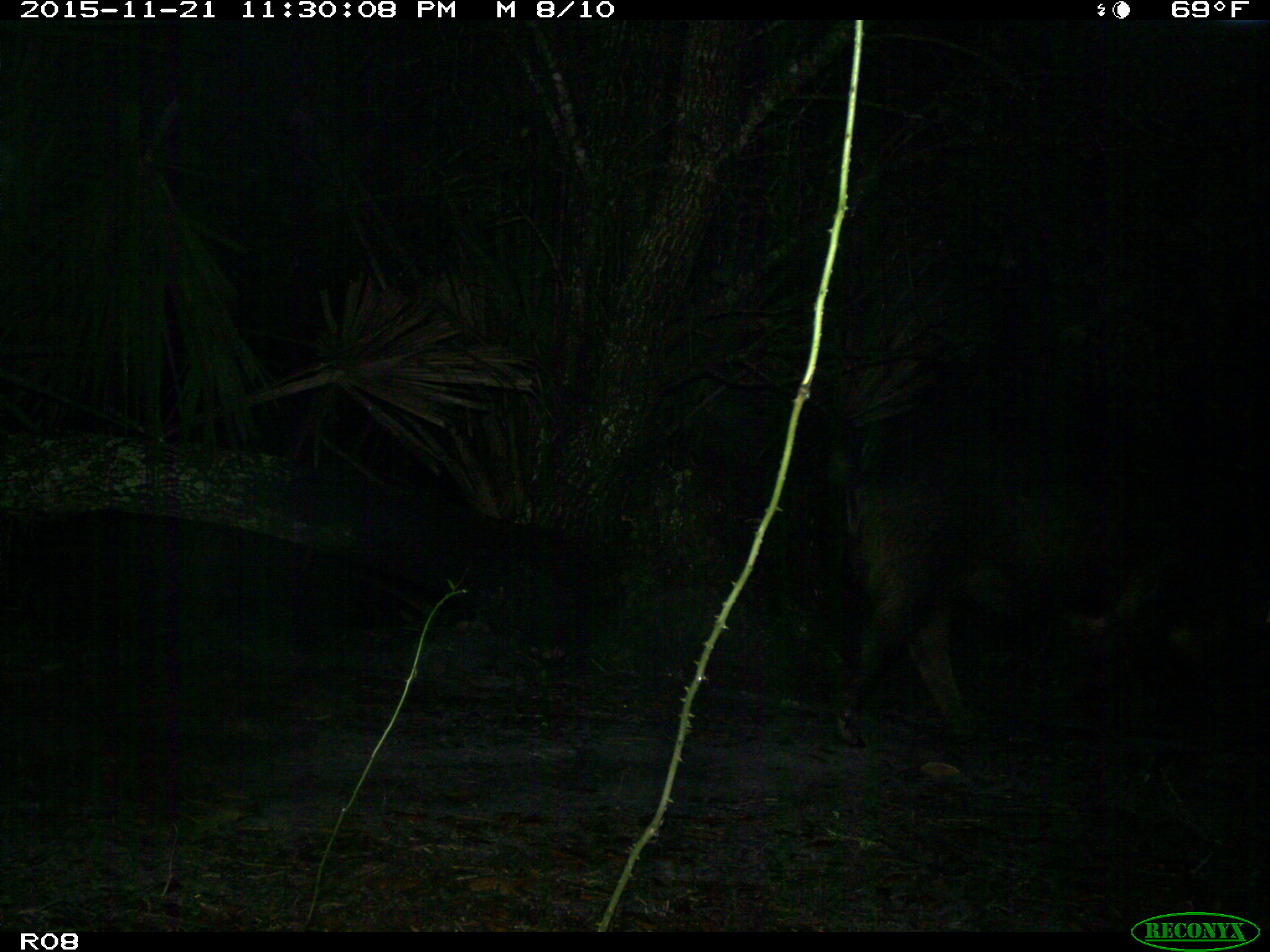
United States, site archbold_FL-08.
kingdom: Animalia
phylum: Chordata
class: Mammalia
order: Artiodactyla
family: Suidae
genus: Sus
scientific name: Sus scrofa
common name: wild boar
Sus scrofa (wild boar).